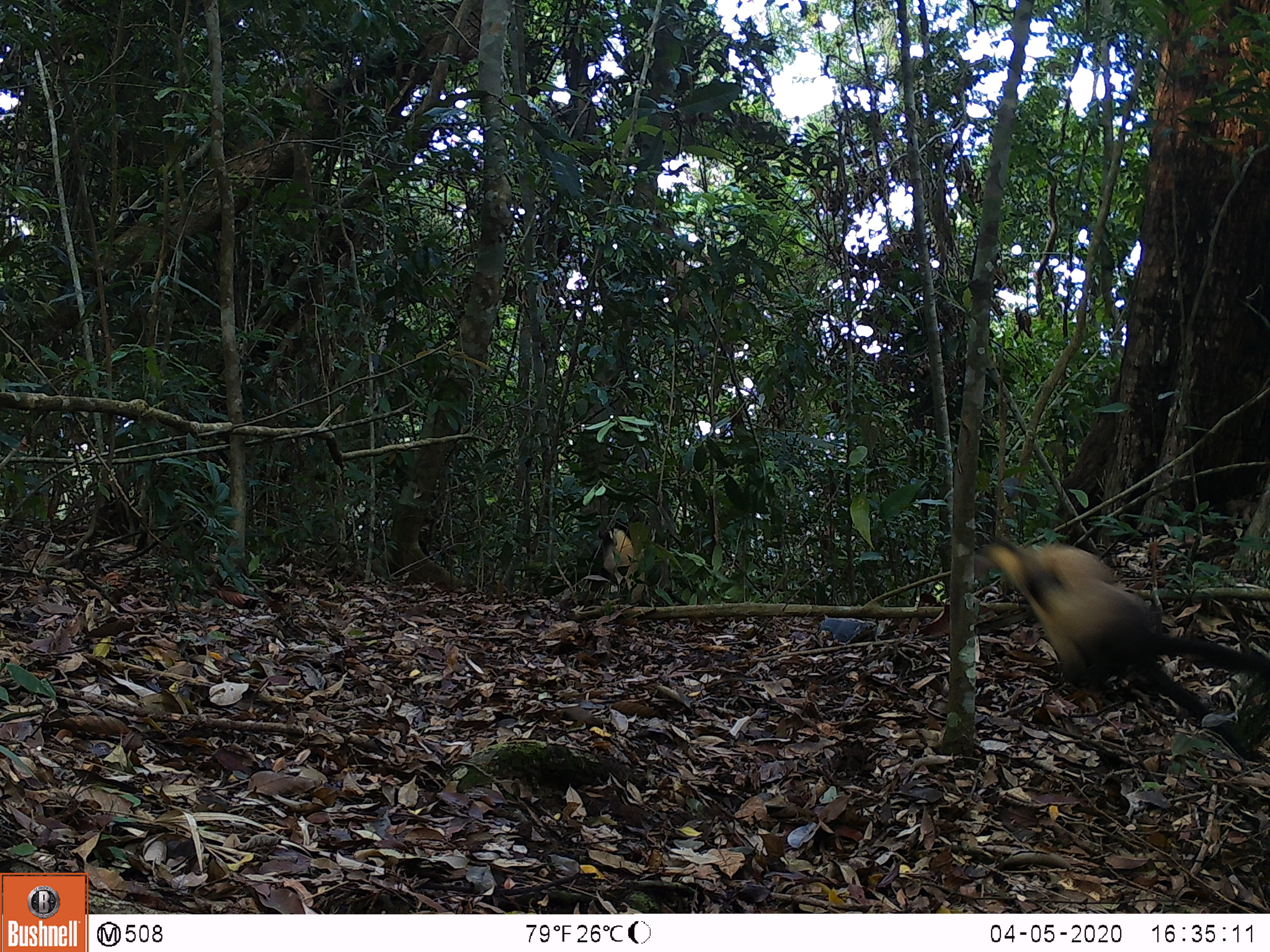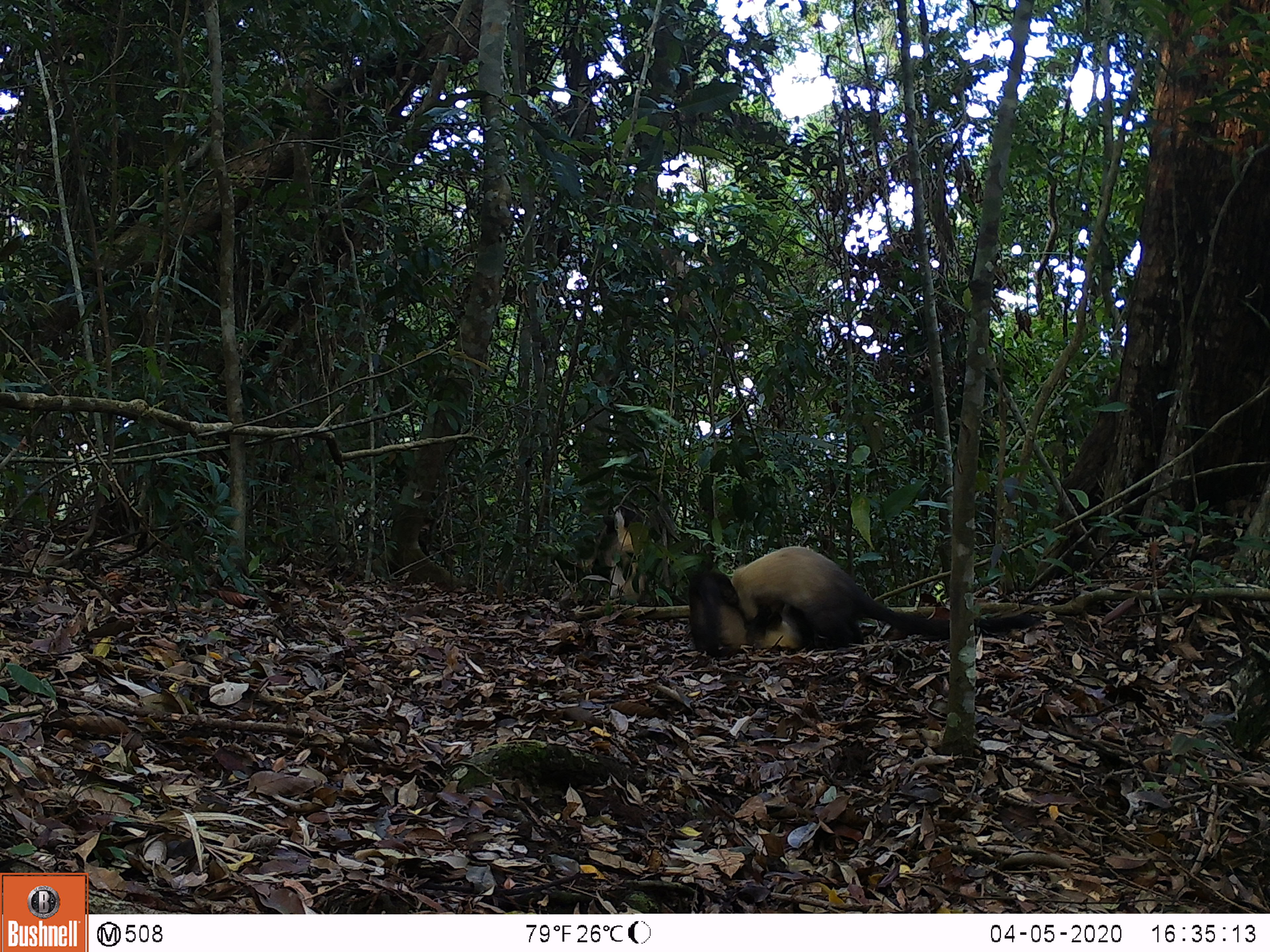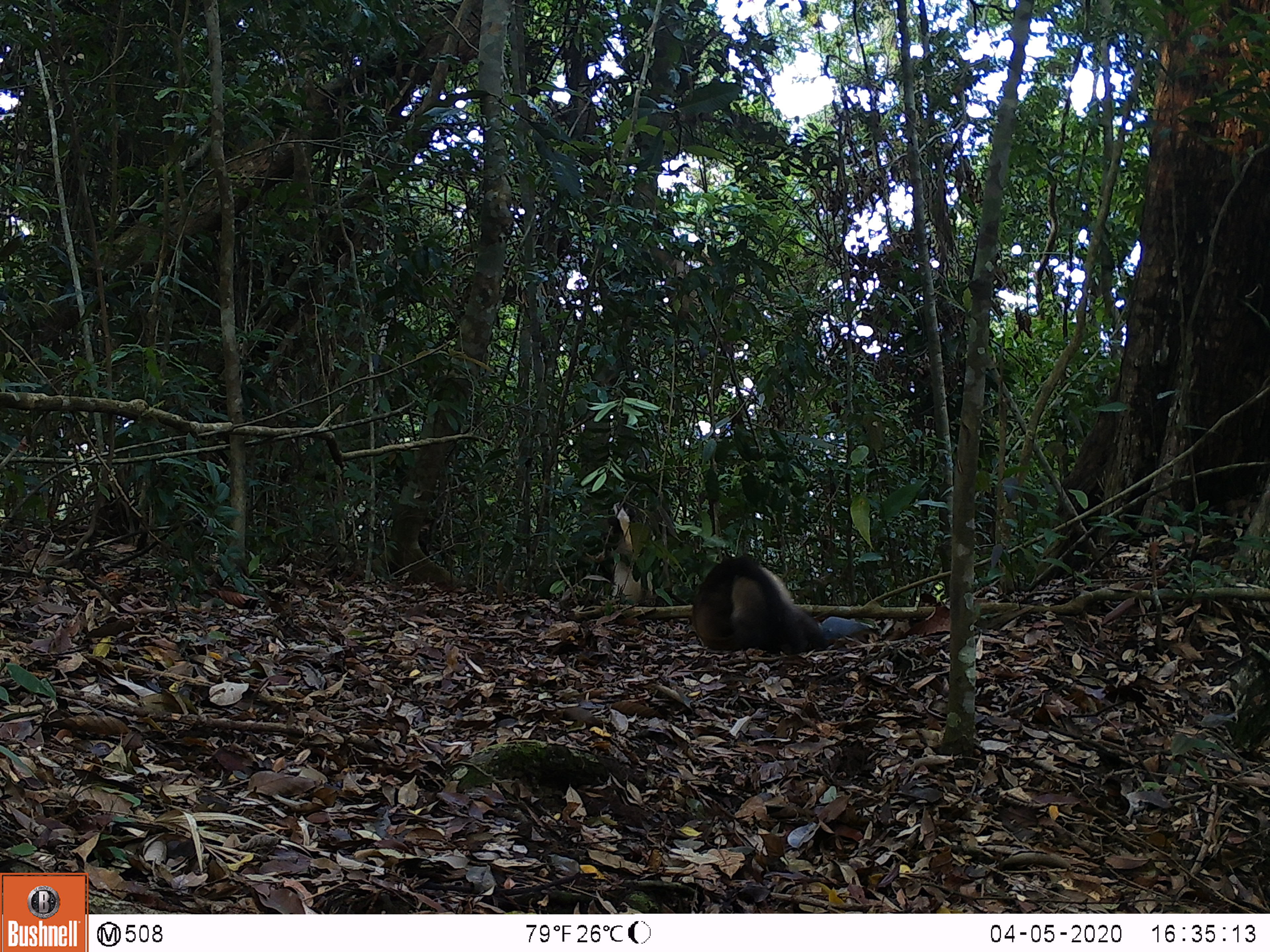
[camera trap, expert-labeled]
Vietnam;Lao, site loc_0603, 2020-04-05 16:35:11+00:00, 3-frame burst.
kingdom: Animalia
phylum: Chordata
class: Mammalia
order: Carnivora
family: Mustelidae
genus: Martes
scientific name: Martes flavigula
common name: yellow-throated marten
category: yellow throated marten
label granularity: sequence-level